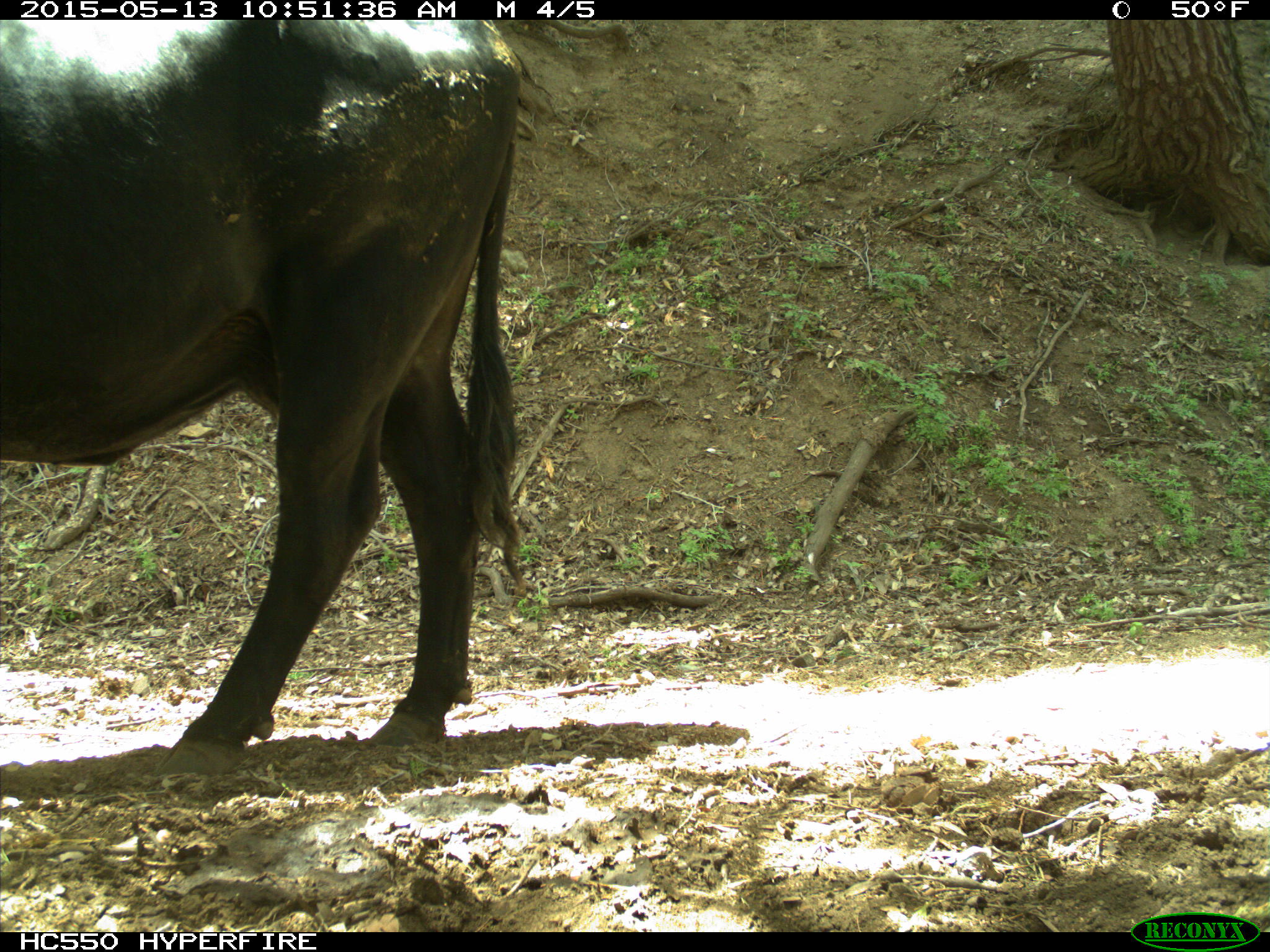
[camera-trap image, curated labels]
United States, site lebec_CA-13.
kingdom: Animalia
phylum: Chordata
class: Mammalia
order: Artiodactyla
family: Bovidae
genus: Bos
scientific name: Bos taurus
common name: domestic cow